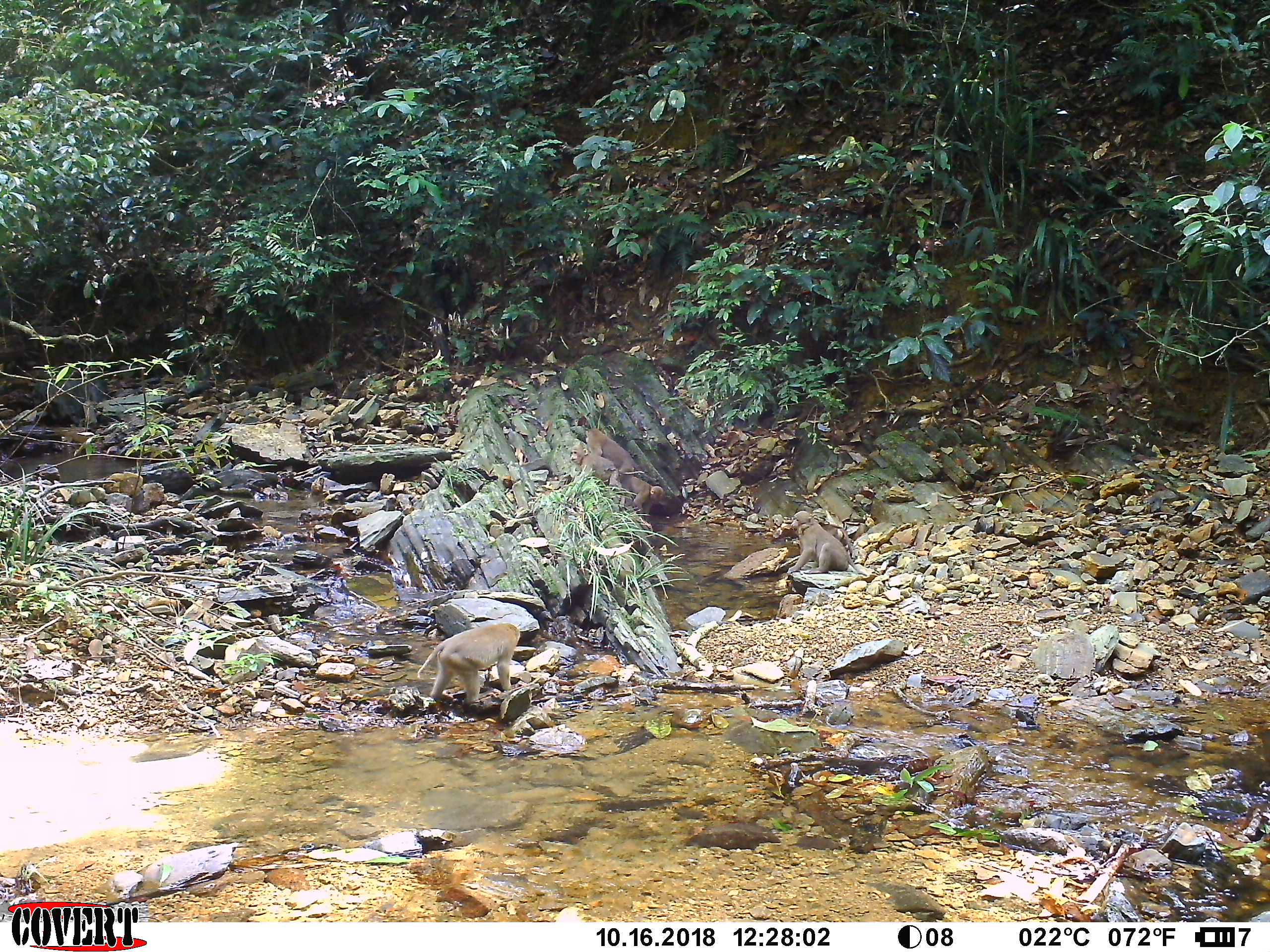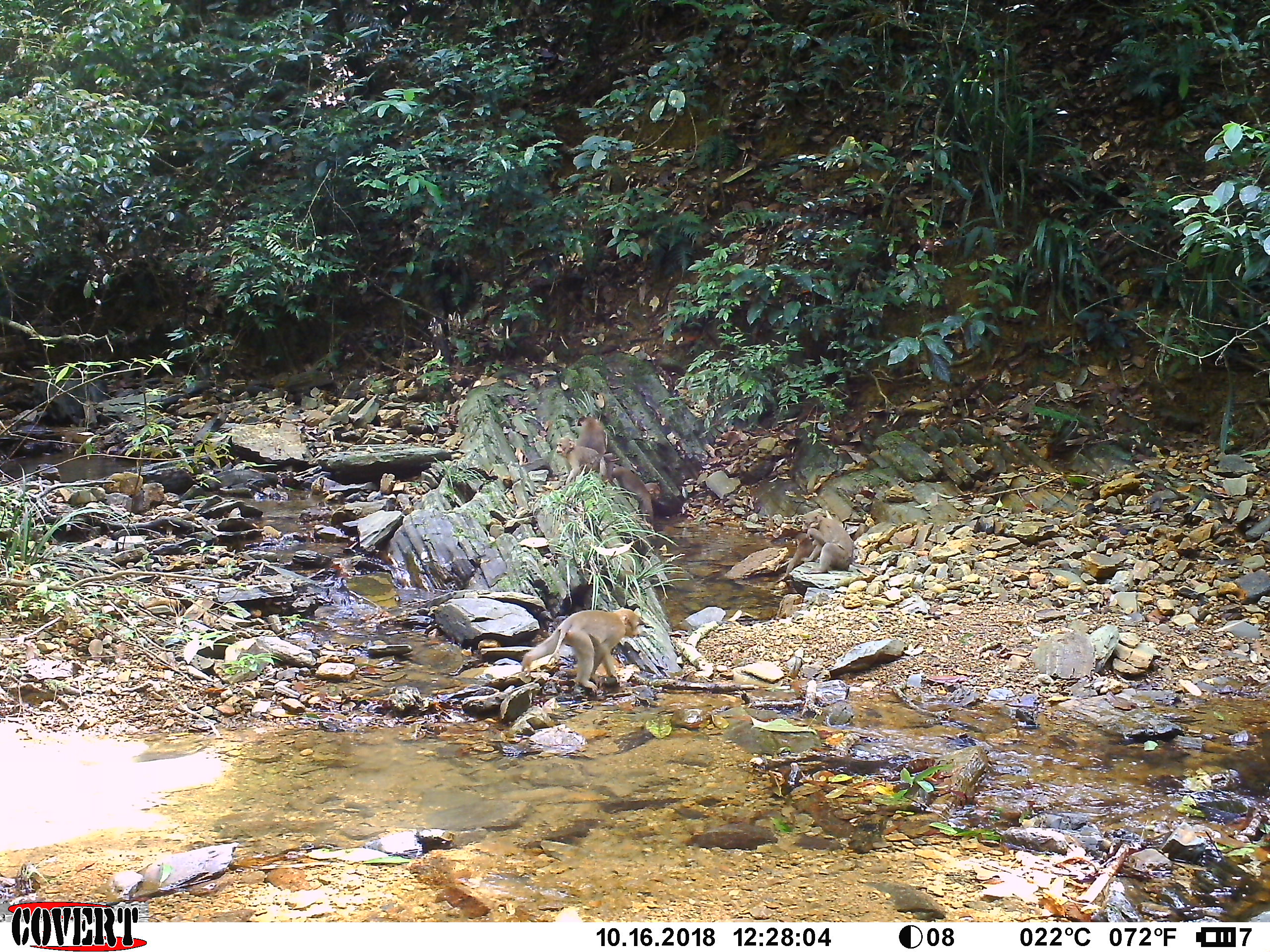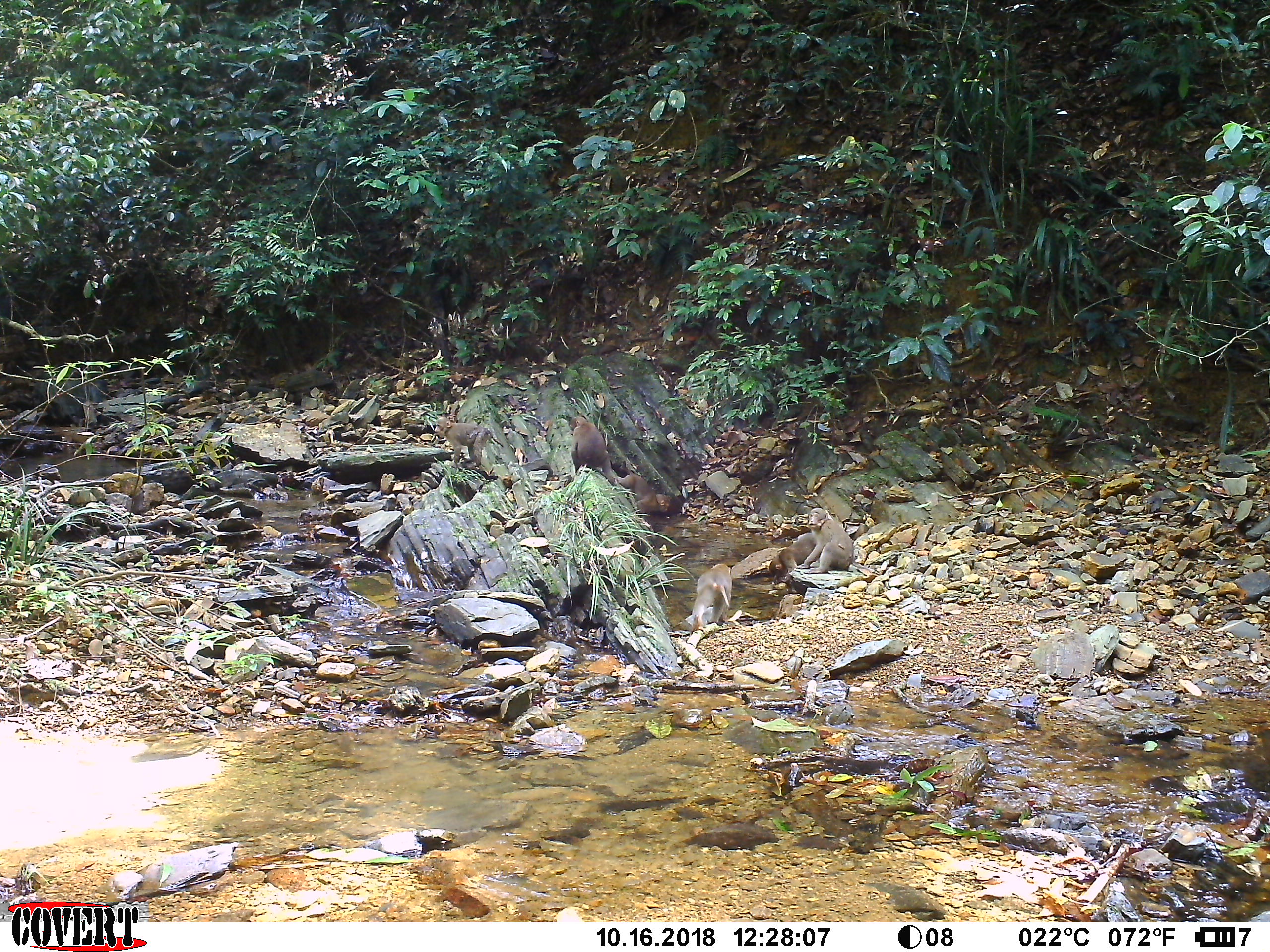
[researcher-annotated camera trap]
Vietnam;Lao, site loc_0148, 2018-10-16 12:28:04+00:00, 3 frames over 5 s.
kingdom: Animalia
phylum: Chordata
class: Mammalia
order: Primates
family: Cercopithecidae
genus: Macaca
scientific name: Macaca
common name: macaques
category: assam or rhesus macaque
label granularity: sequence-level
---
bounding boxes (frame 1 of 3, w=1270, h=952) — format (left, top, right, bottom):
assam or rhesus macaque: (416, 623, 521, 707); (786, 510, 864, 575); (570, 444, 626, 494); (584, 427, 637, 479); (621, 474, 665, 523)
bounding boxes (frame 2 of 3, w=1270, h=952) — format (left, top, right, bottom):
assam or rhesus macaque: (520, 607, 641, 693); (799, 510, 854, 574); (555, 436, 620, 486); (613, 462, 660, 527); (574, 415, 609, 455)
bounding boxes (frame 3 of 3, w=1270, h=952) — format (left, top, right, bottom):
assam or rhesus macaque: (802, 507, 872, 576); (433, 416, 504, 468); (684, 563, 733, 632); (768, 532, 829, 585); (569, 416, 615, 483); (613, 472, 671, 522)